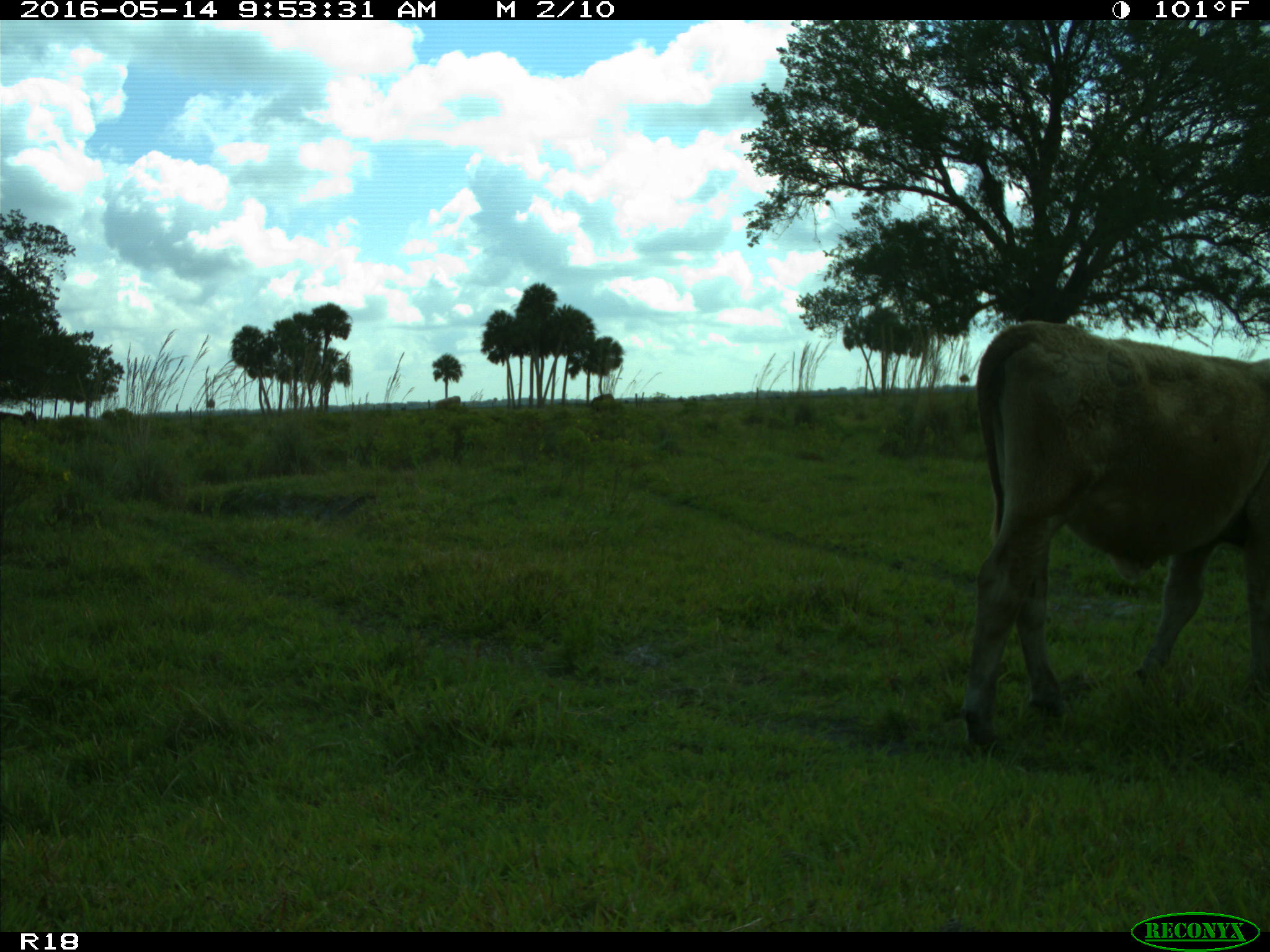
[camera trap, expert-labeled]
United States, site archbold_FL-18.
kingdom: Animalia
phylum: Chordata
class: Mammalia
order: Artiodactyla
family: Bovidae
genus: Bos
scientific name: Bos taurus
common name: domestic cow